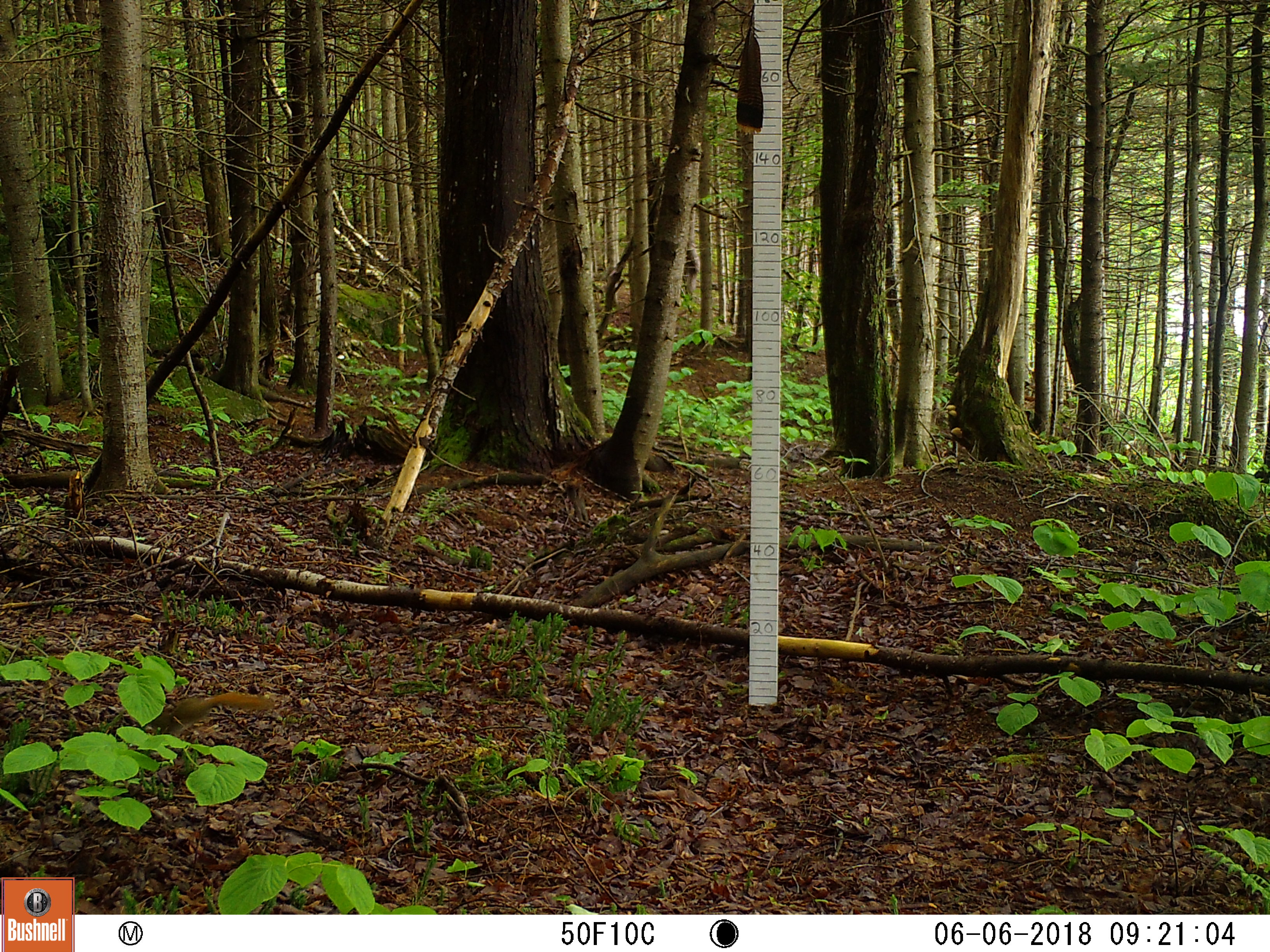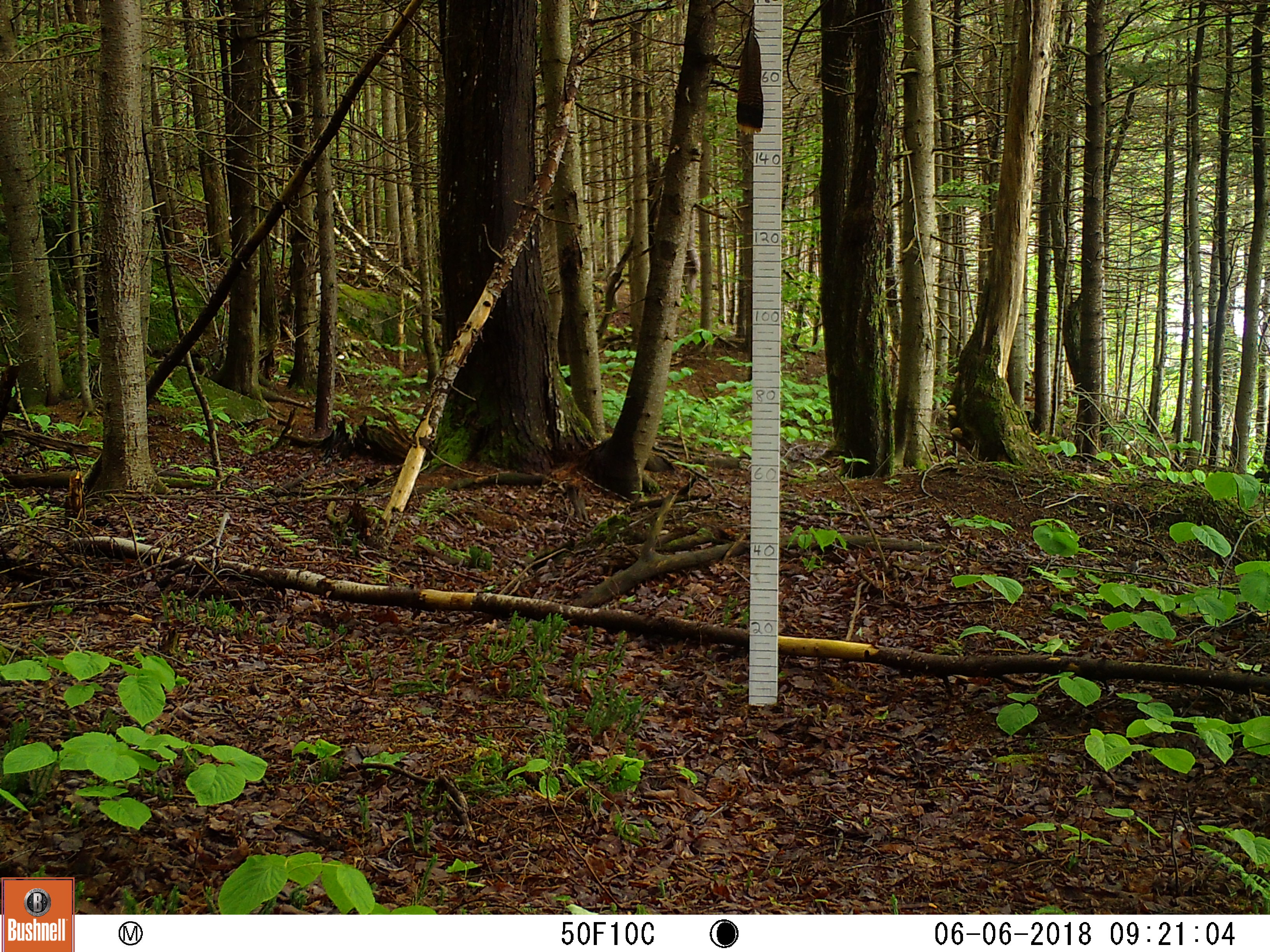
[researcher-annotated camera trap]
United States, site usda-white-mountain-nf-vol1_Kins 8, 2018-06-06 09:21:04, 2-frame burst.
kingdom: Animalia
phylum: Chordata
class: Mammalia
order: Rodentia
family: Sciuridae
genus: Tamiasciurus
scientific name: Tamiasciurus hudsonicus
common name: red squirrel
Red squirrel (Tamiasciurus hudsonicus).